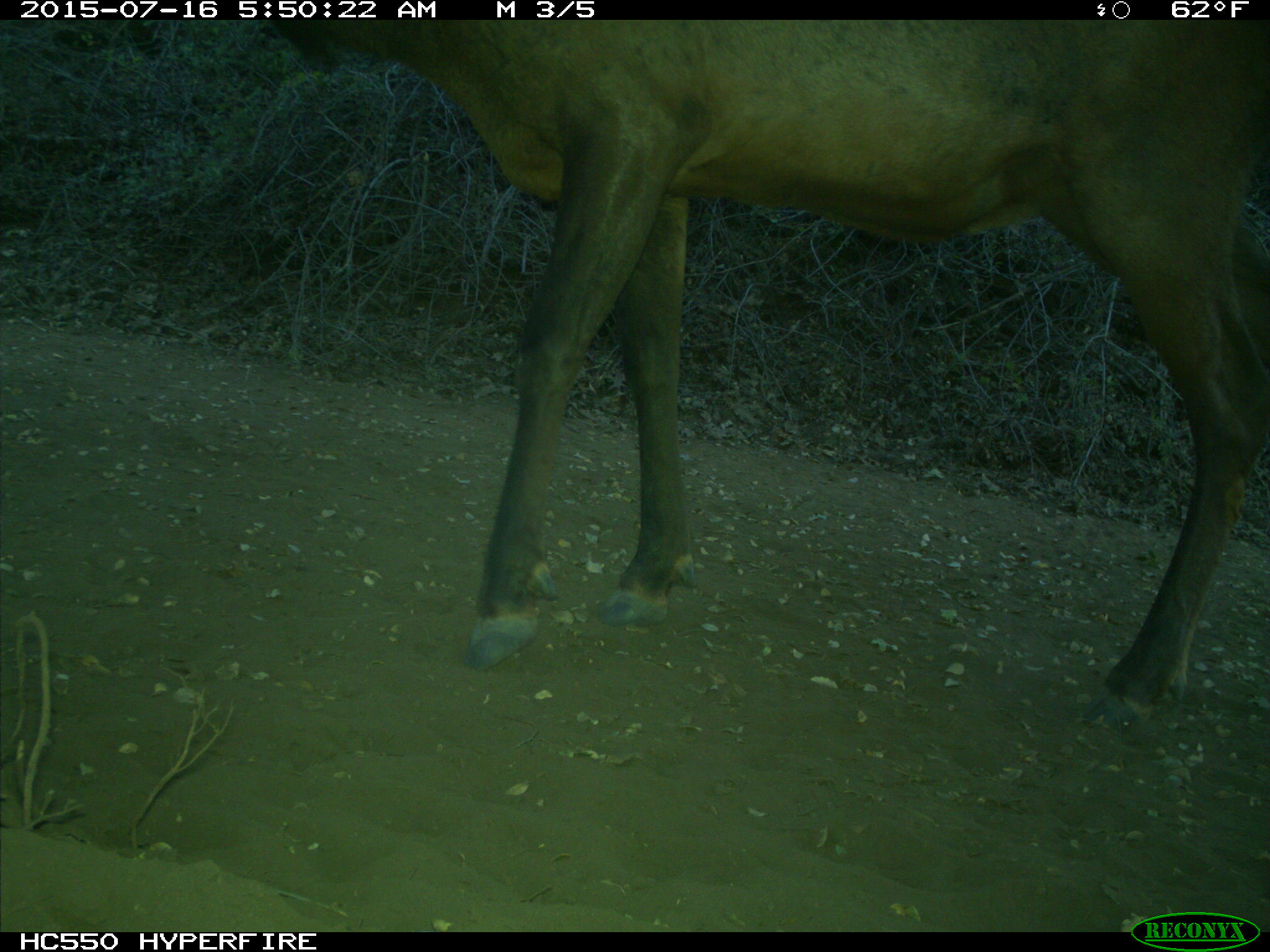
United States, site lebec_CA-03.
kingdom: Animalia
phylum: Chordata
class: Mammalia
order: Artiodactyla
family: Cervidae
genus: Cervus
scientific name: Cervus canadensis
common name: elk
Cervus canadensis (elk).